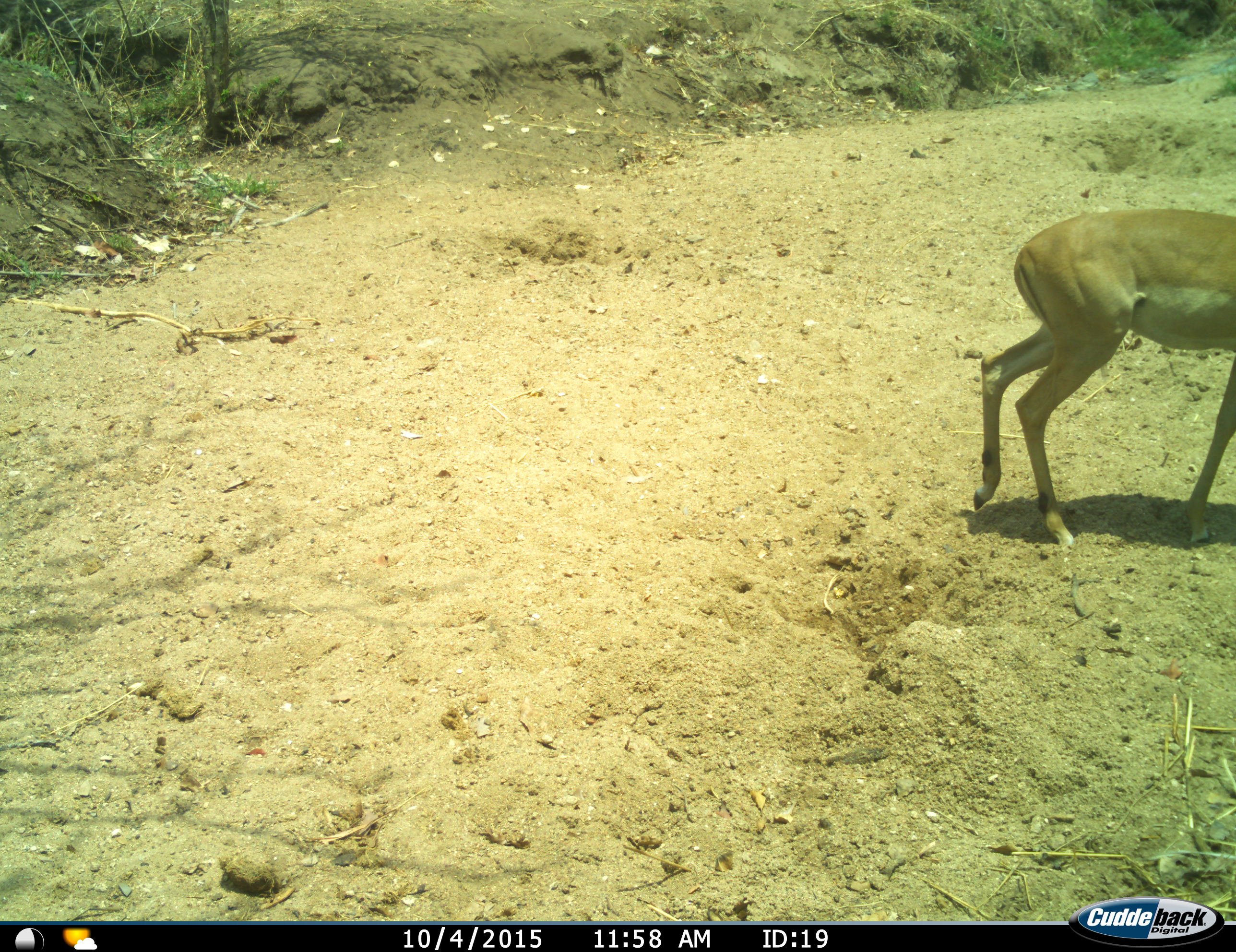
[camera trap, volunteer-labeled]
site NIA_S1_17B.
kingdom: Animalia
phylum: Chordata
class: Mammalia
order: Artiodactyla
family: Bovidae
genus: Aepyceros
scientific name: Aepyceros melampus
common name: impala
Impala (Aepyceros melampus), count 1. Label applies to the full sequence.